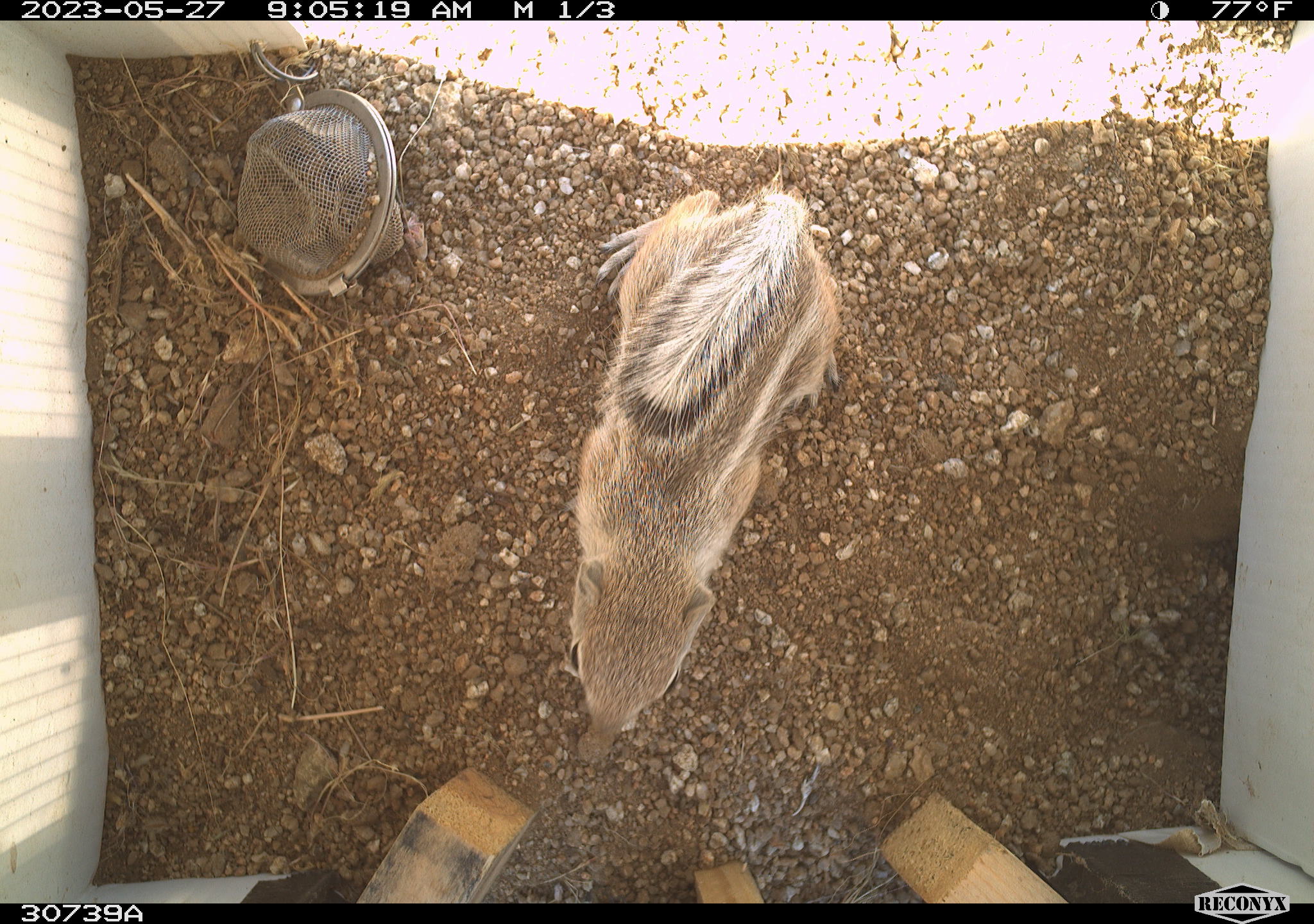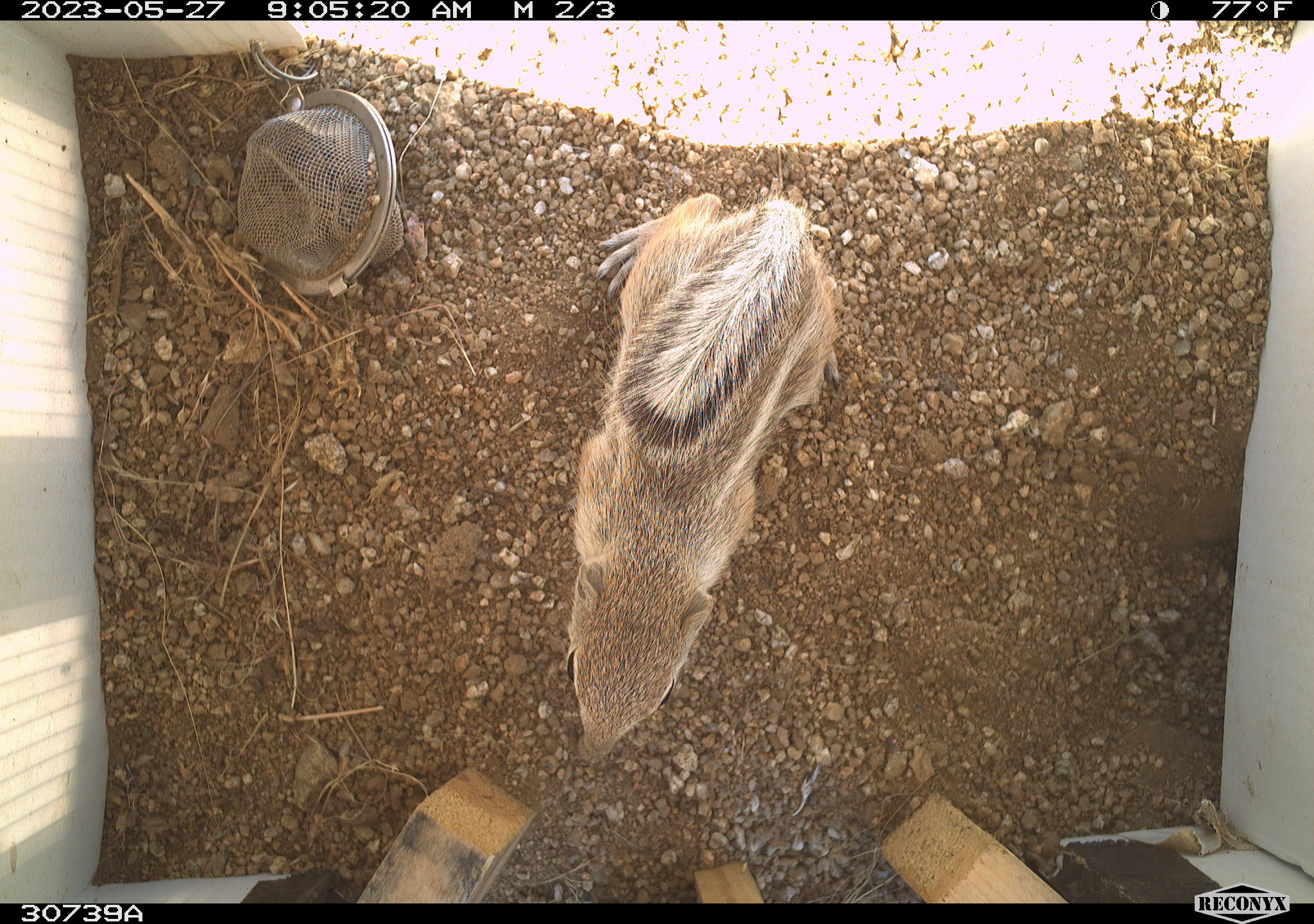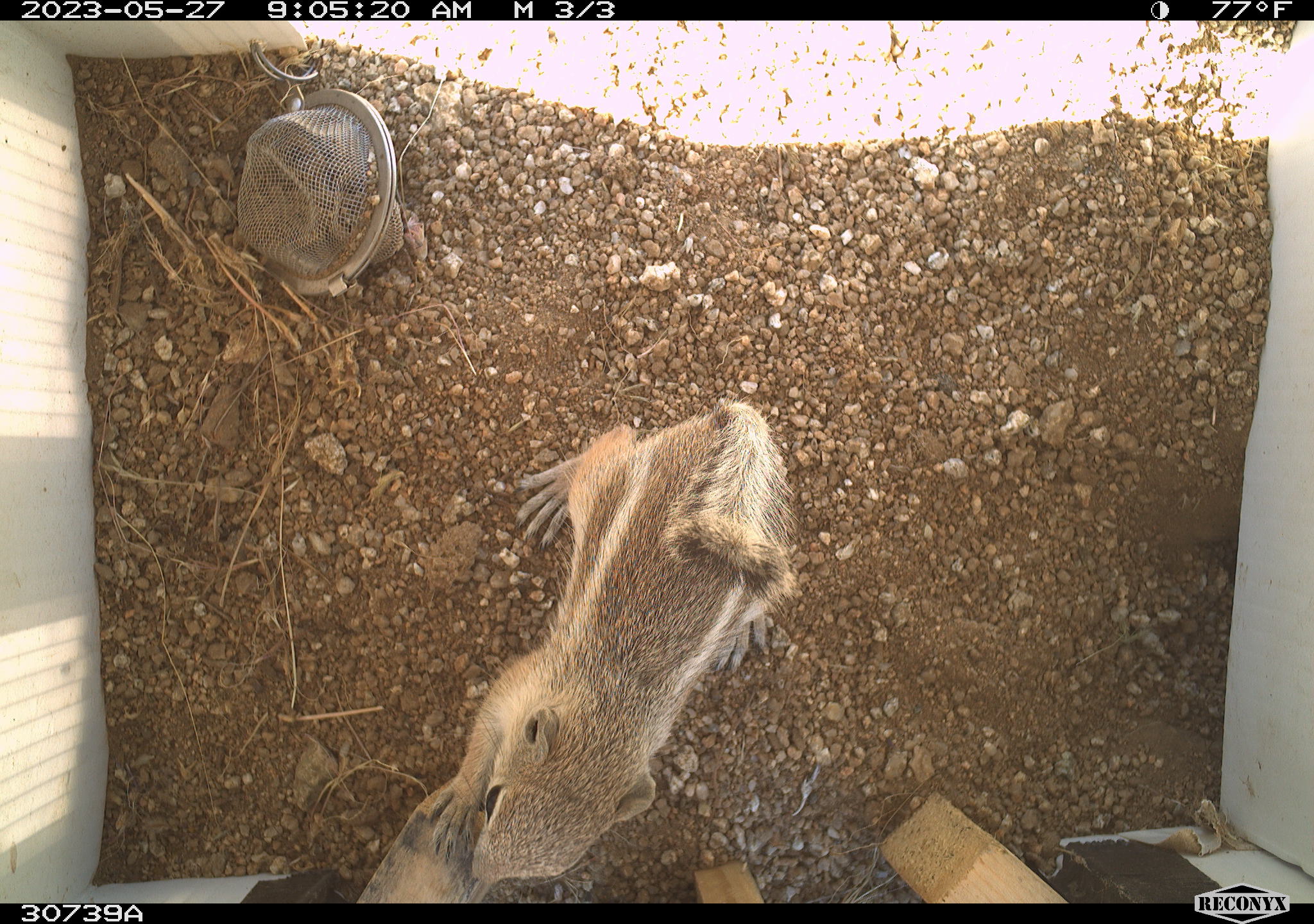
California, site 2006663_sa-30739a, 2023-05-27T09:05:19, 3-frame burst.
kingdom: Animalia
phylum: Chordata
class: Mammalia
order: Rodentia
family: Sciuridae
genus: Ammospermophilus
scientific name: Ammospermophilus leucurus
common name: white-tailed antelope squirrel